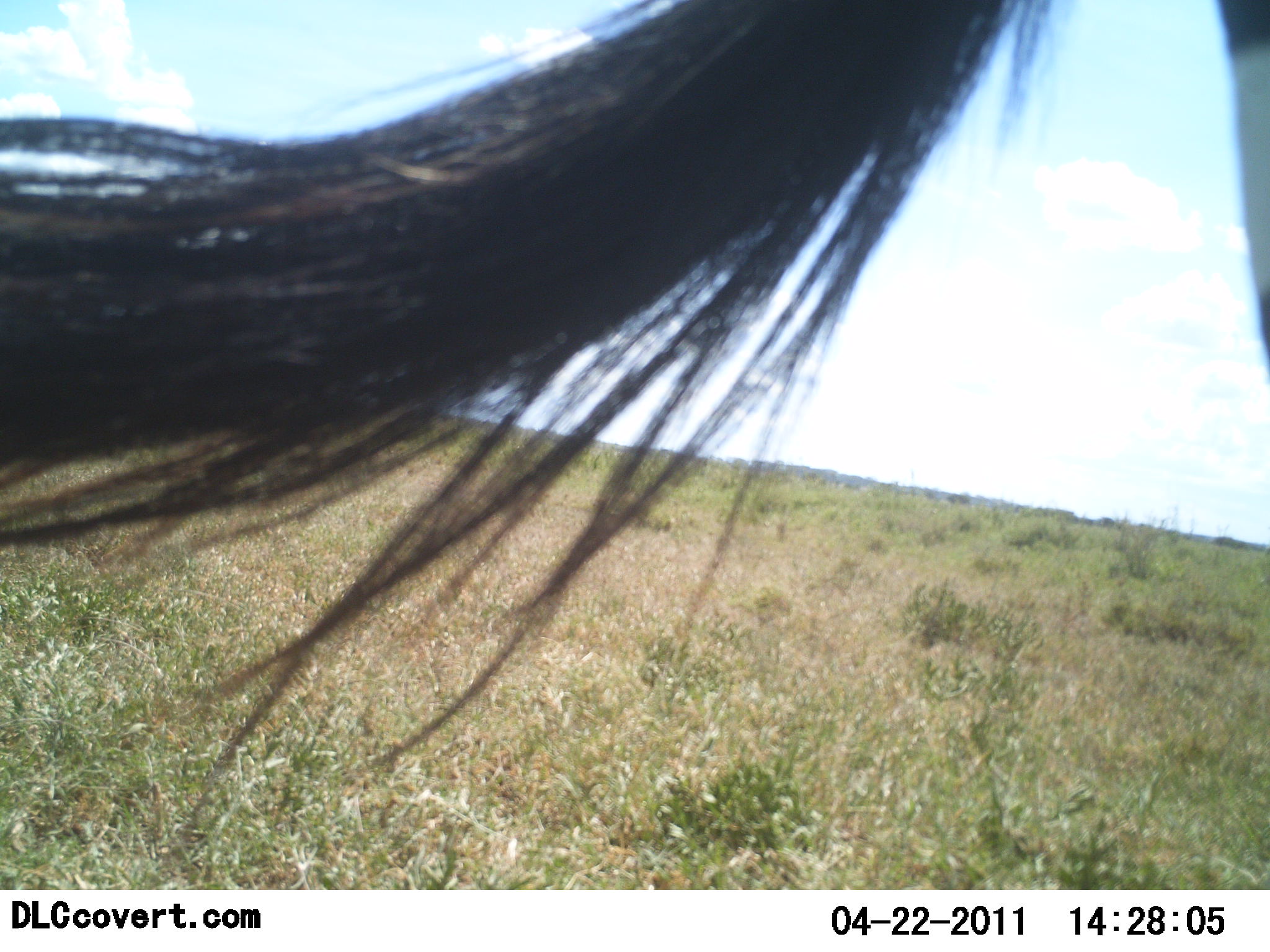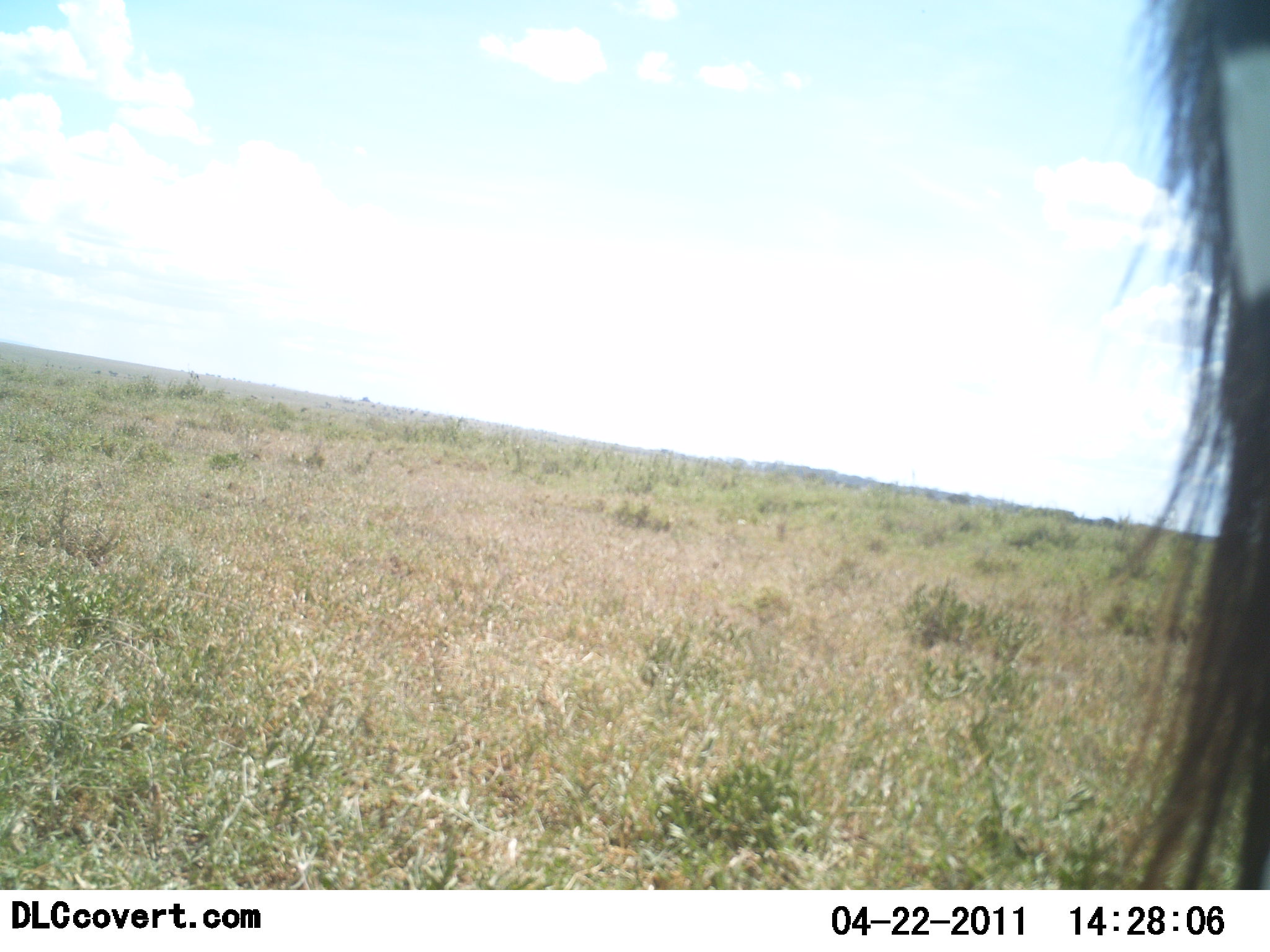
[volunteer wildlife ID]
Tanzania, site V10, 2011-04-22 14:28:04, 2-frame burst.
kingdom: Animalia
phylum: Chordata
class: Mammalia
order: Perissodactyla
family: Equidae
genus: Equus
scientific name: Equus quagga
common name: plains zebra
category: zebra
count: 1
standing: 100%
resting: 17%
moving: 0%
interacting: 0%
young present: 0%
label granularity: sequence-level